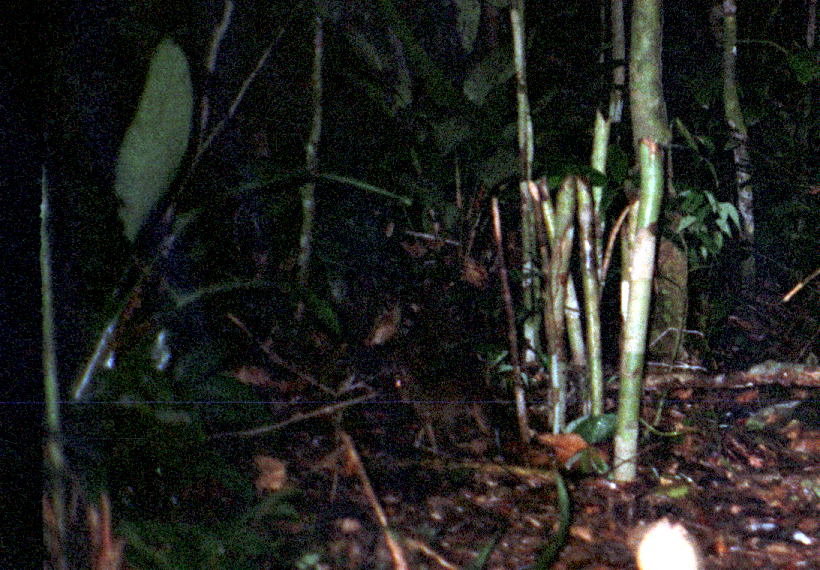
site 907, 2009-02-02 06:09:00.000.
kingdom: Animalia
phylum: Chordata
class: Mammalia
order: Rodentia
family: Dasyproctidae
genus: Myoprocta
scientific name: Myoprocta pratti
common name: green acouchi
Myoprocta pratti (green acouchi).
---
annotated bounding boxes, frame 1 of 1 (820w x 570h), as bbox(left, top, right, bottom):
myoprocta pratti: bbox(386, 363, 497, 456)